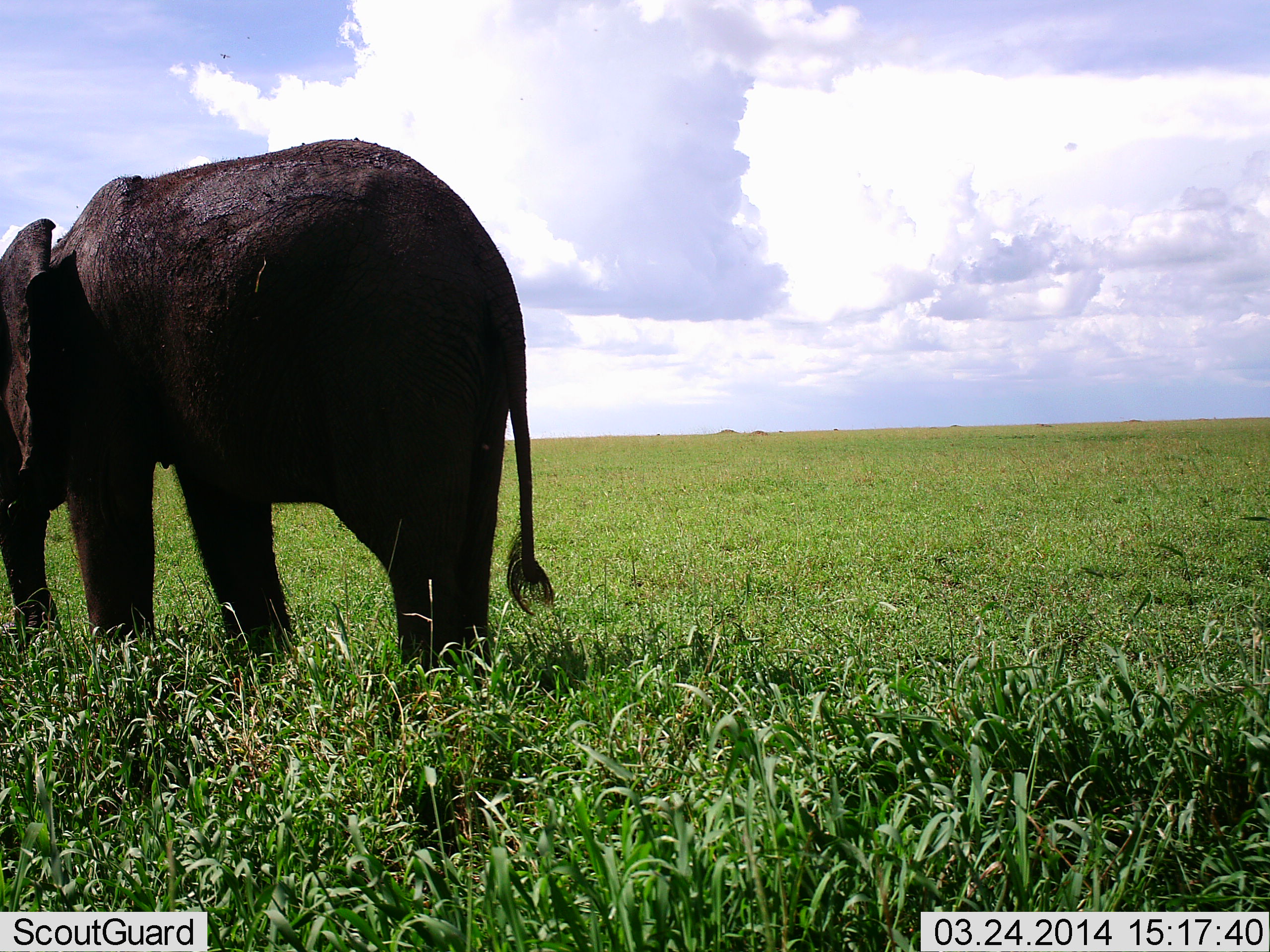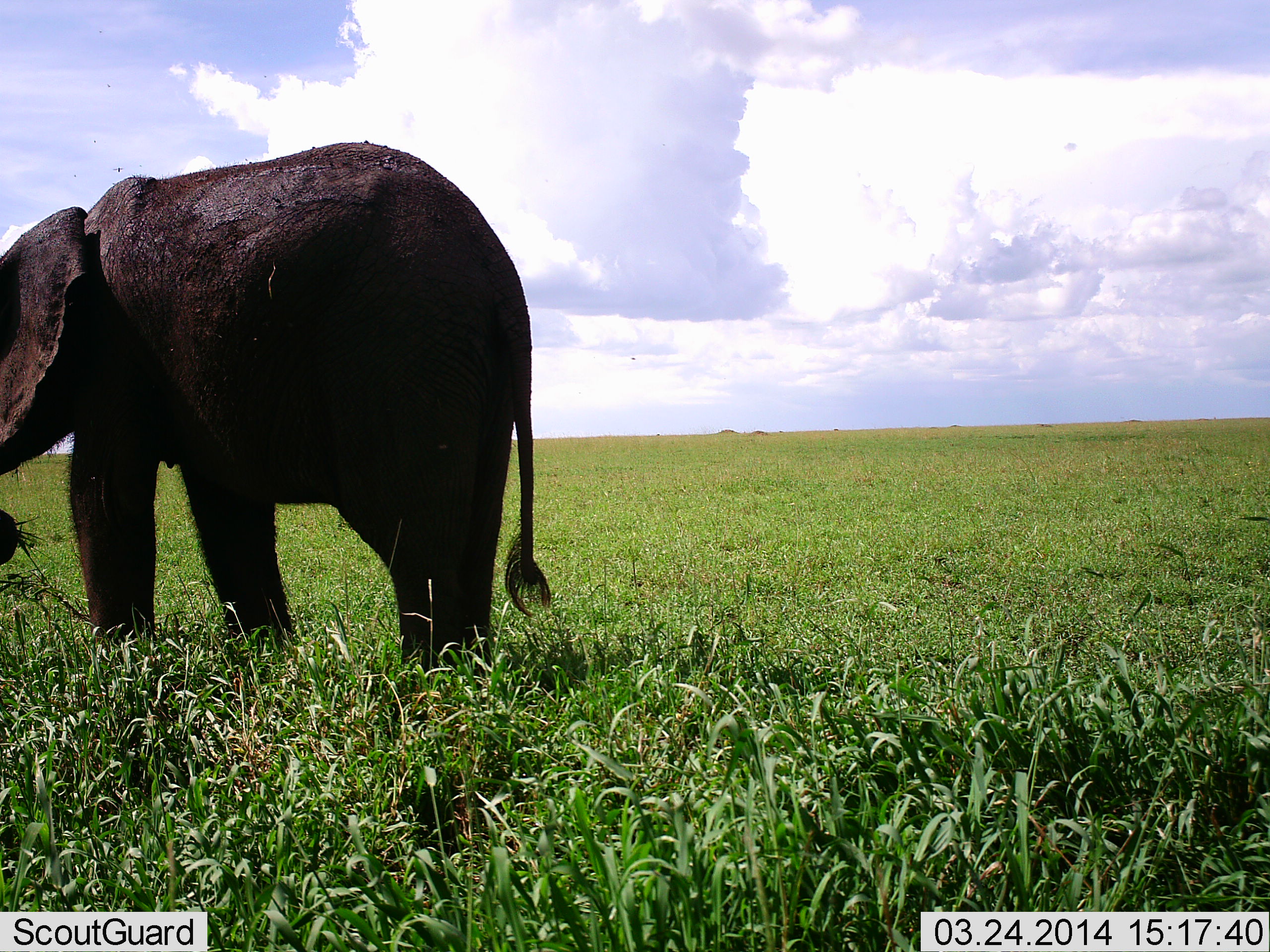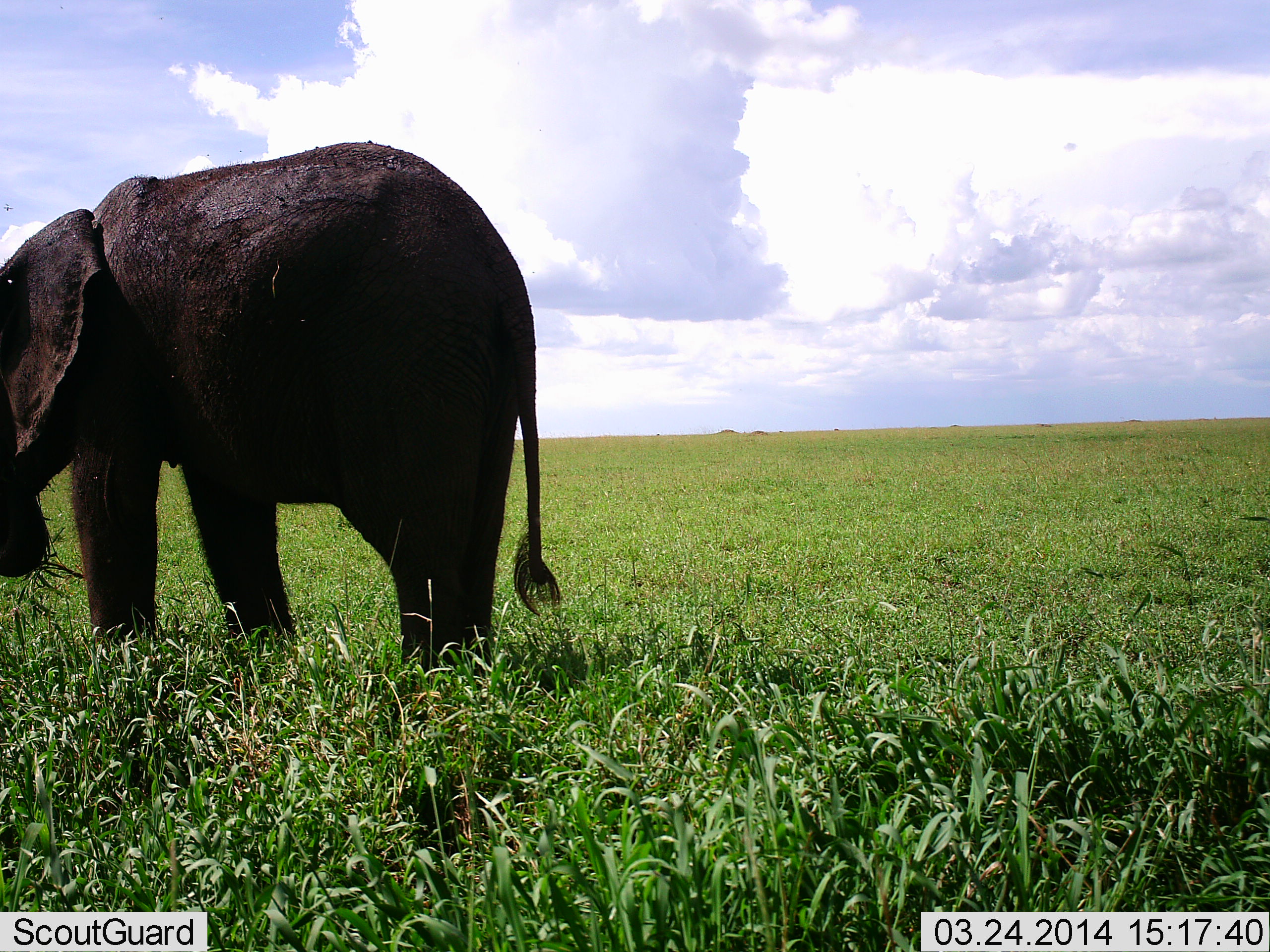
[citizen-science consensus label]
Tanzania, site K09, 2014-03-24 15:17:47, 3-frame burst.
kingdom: Animalia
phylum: Chordata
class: Mammalia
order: Proboscidea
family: Elephantidae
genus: Loxodonta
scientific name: Loxodonta africana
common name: african bush elephant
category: elephant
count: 1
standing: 60%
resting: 0%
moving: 0%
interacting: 0%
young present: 0%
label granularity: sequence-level